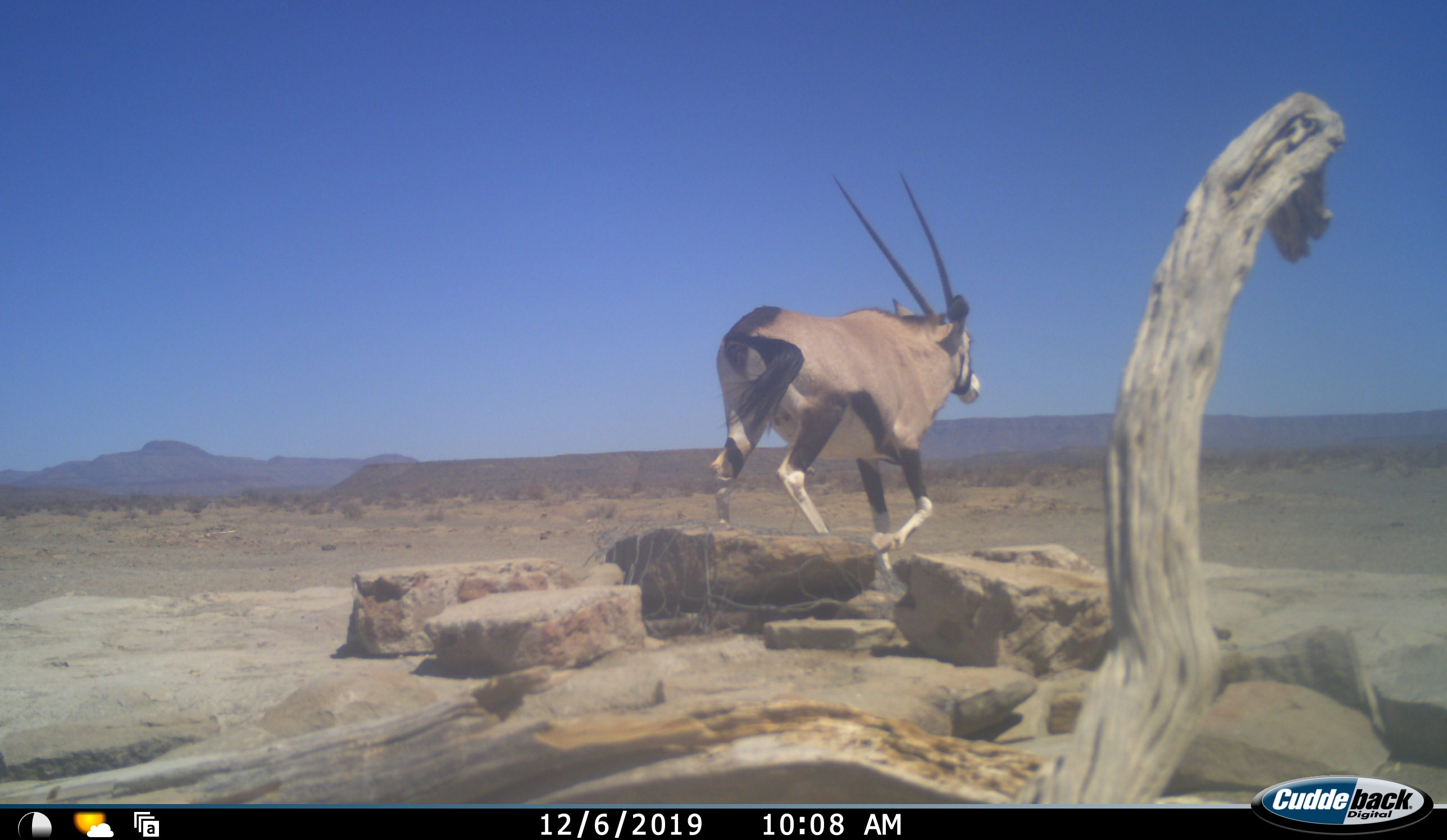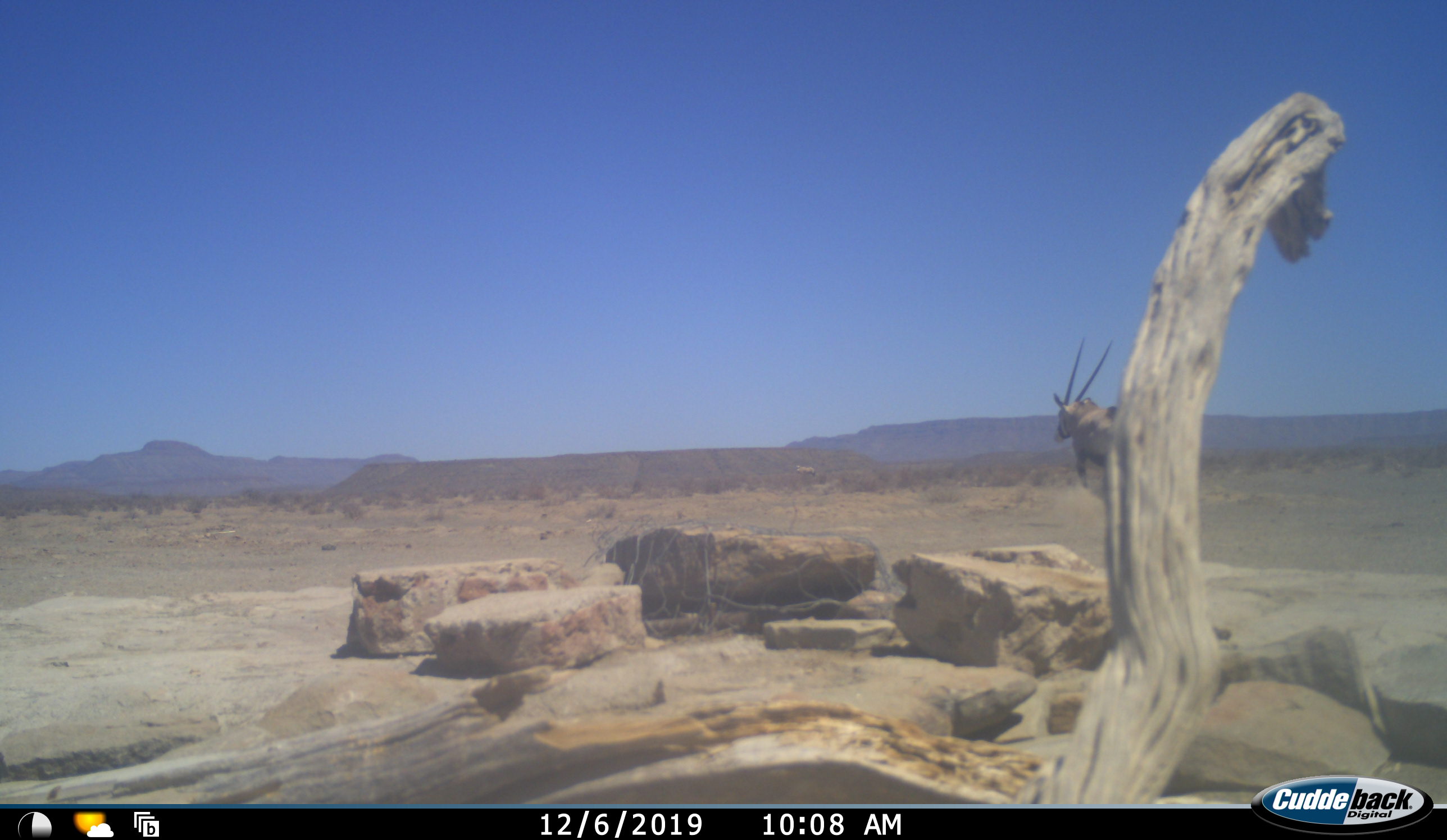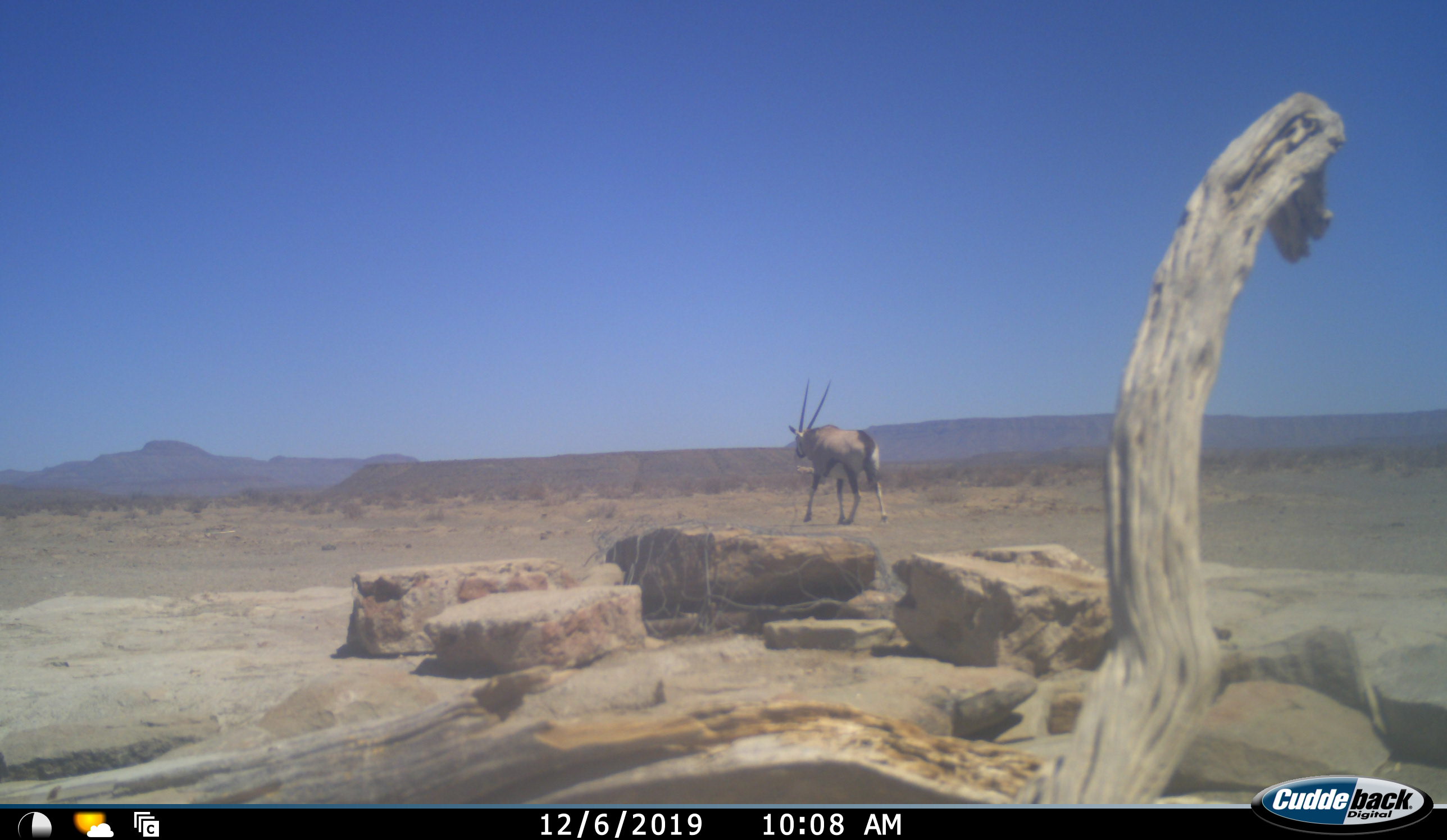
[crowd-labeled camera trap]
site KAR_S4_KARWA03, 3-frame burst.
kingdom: Animalia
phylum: Chordata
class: Mammalia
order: Artiodactyla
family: Bovidae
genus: Oryx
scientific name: Oryx gazella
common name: gemsbok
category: oryx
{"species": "oryx (gemsbok) (Oryx gazella)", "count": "1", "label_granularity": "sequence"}